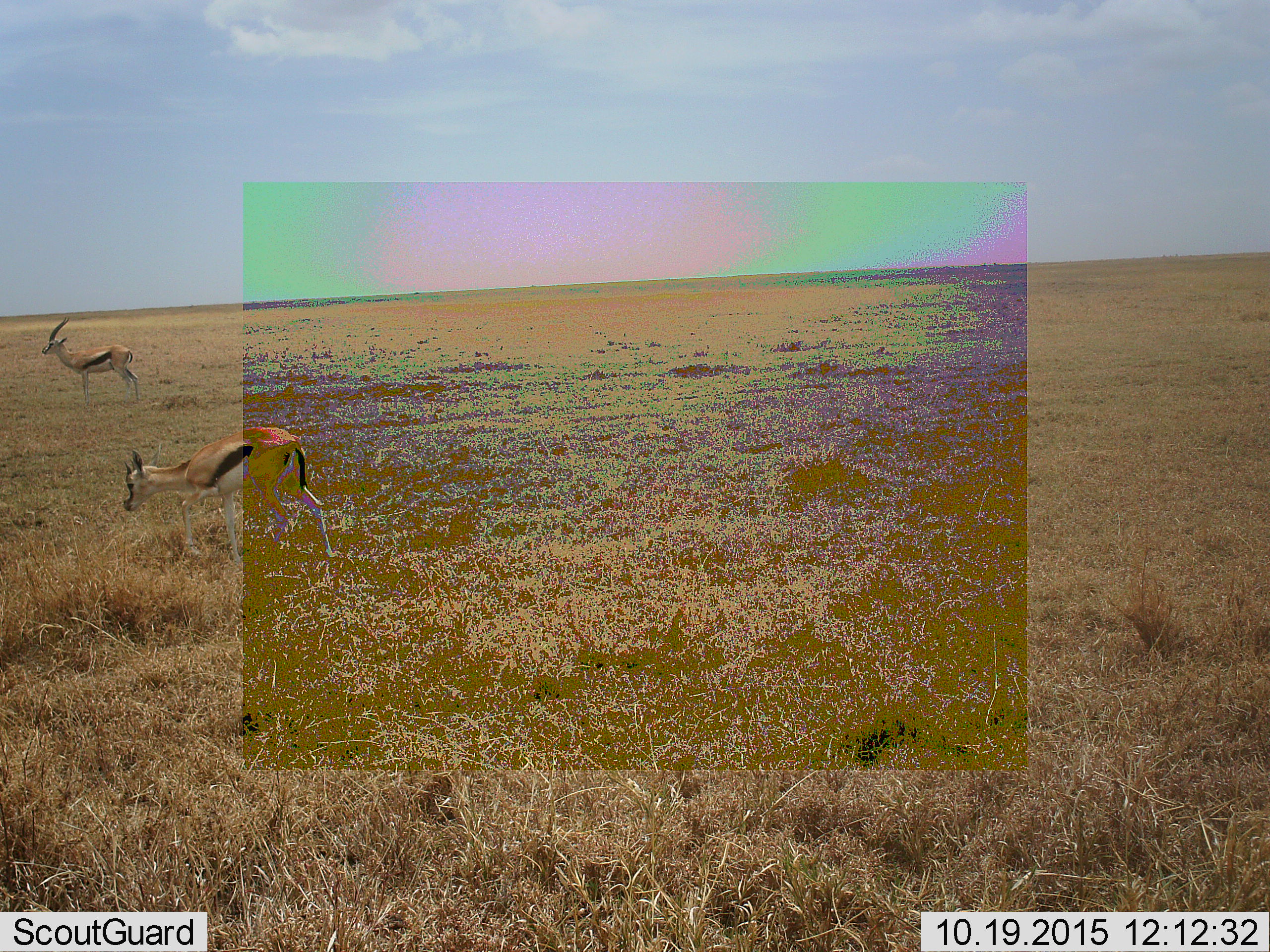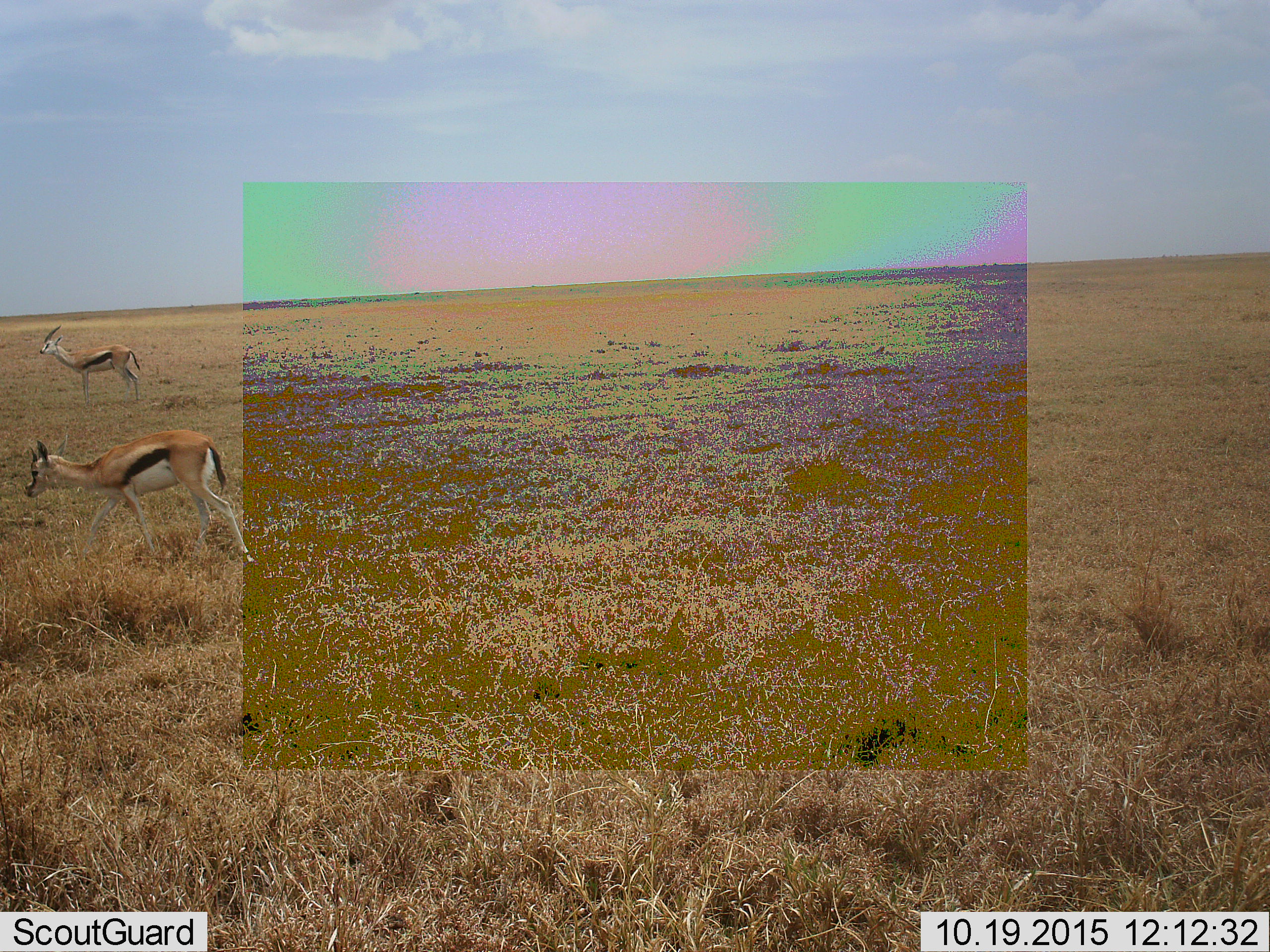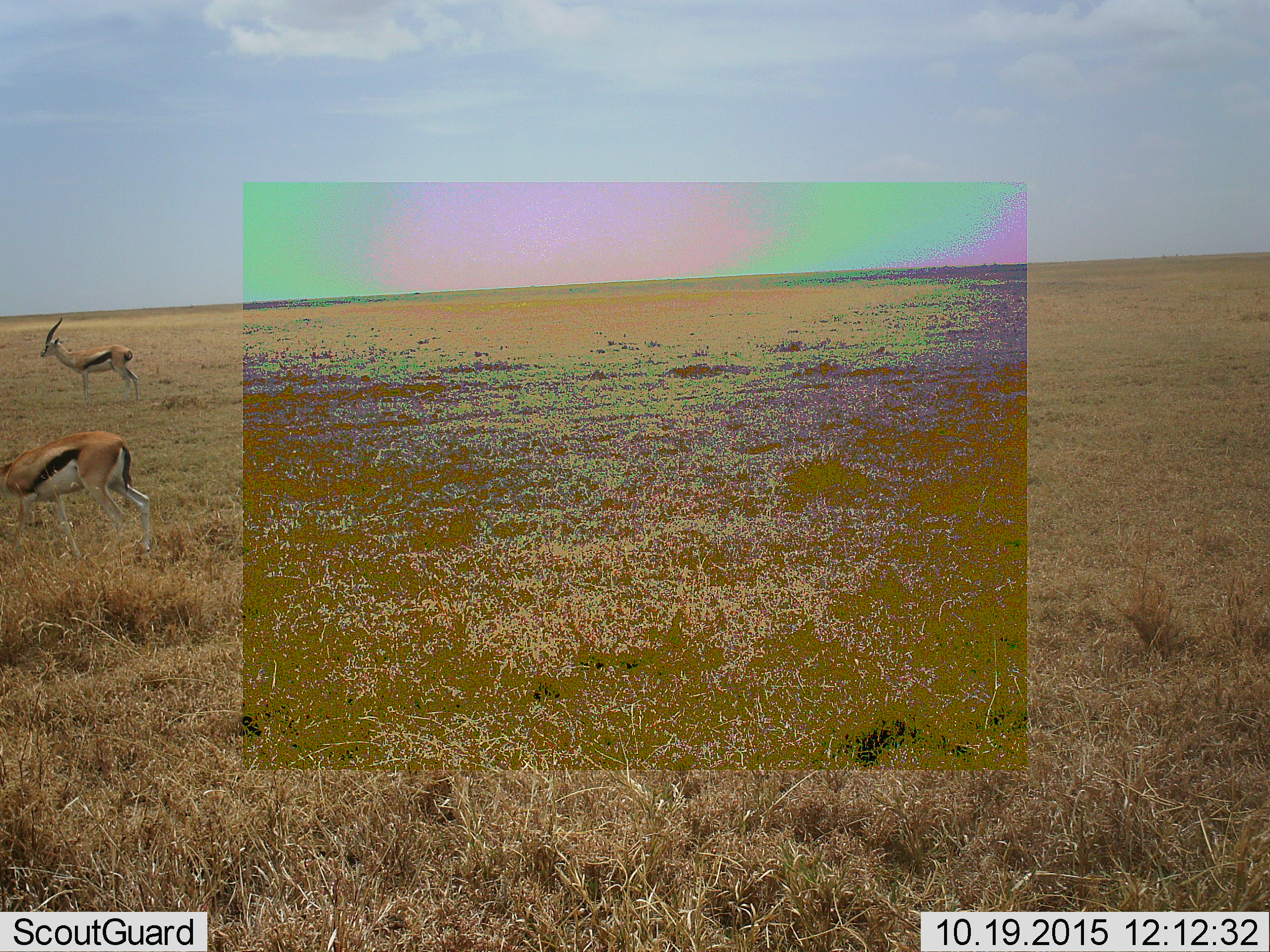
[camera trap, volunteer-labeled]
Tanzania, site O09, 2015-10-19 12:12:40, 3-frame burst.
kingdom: Animalia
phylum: Chordata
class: Mammalia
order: Artiodactyla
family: Bovidae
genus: Eudorcas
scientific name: Eudorcas thomsonii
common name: thomson's gazelle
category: gazellethomsons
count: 2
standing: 80%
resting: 0%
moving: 90%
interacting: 0%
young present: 10%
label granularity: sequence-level